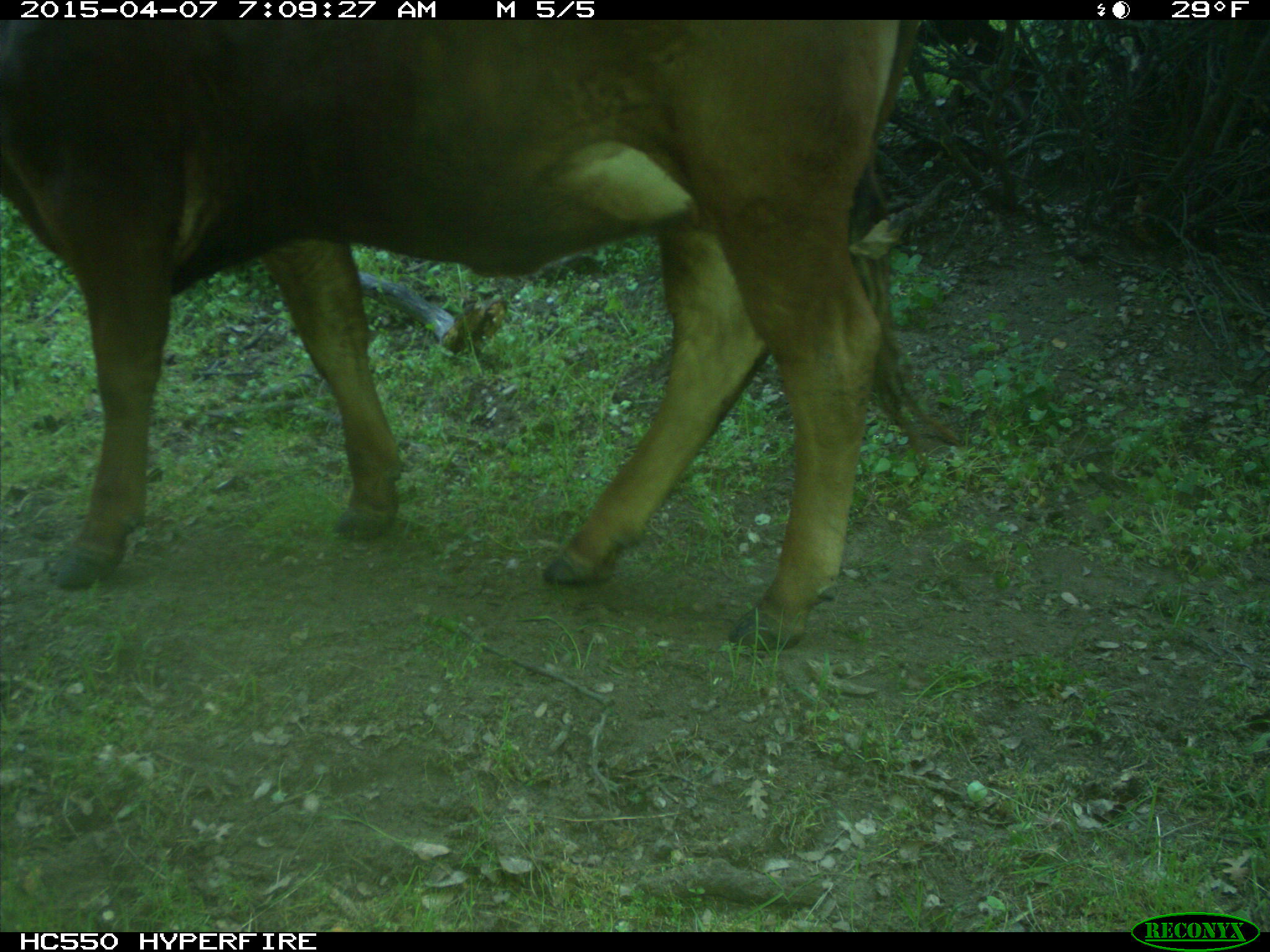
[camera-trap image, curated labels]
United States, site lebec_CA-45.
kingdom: Animalia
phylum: Chordata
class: Mammalia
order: Artiodactyla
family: Bovidae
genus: Bos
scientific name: Bos taurus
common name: domestic cow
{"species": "Bos taurus (domestic cow)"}